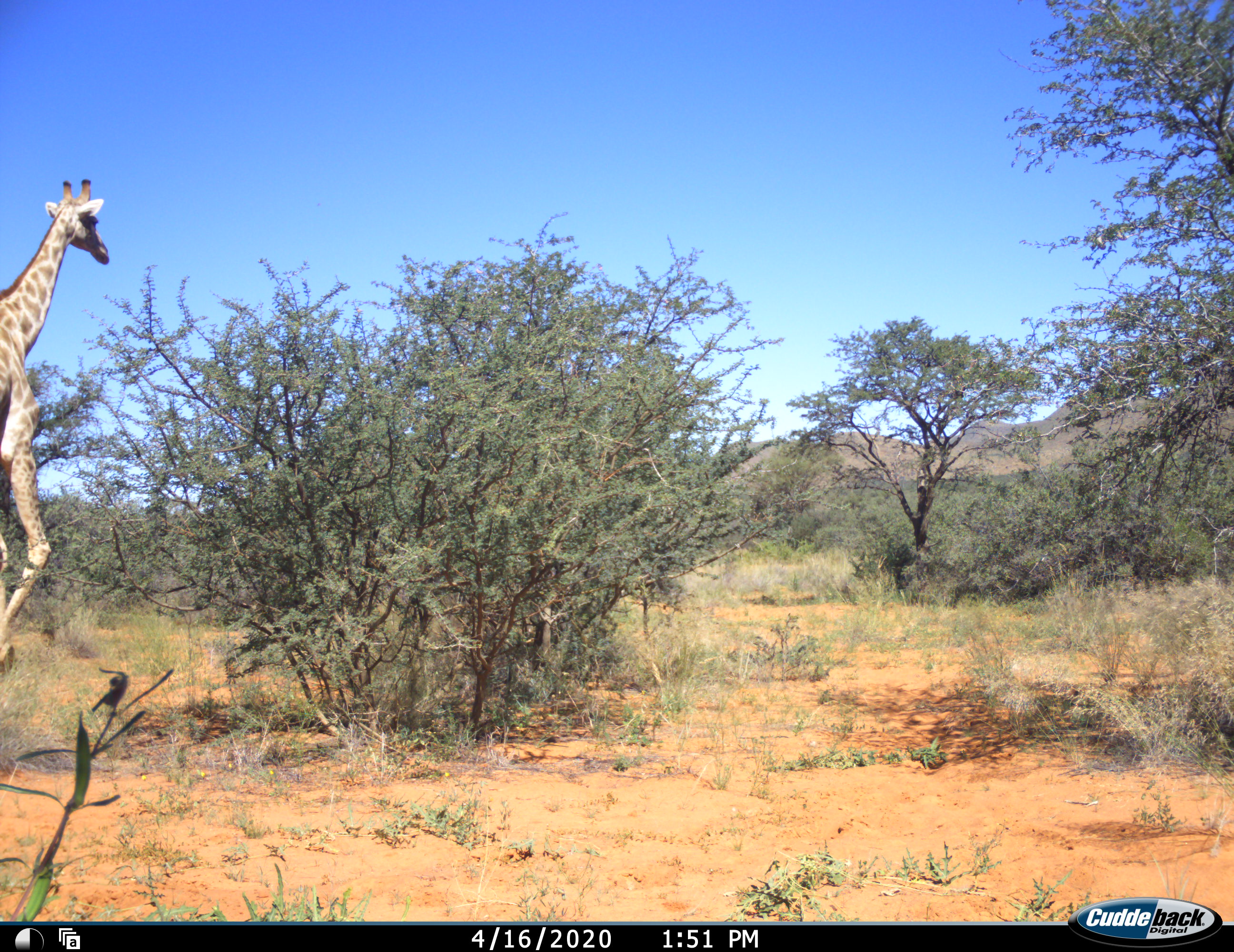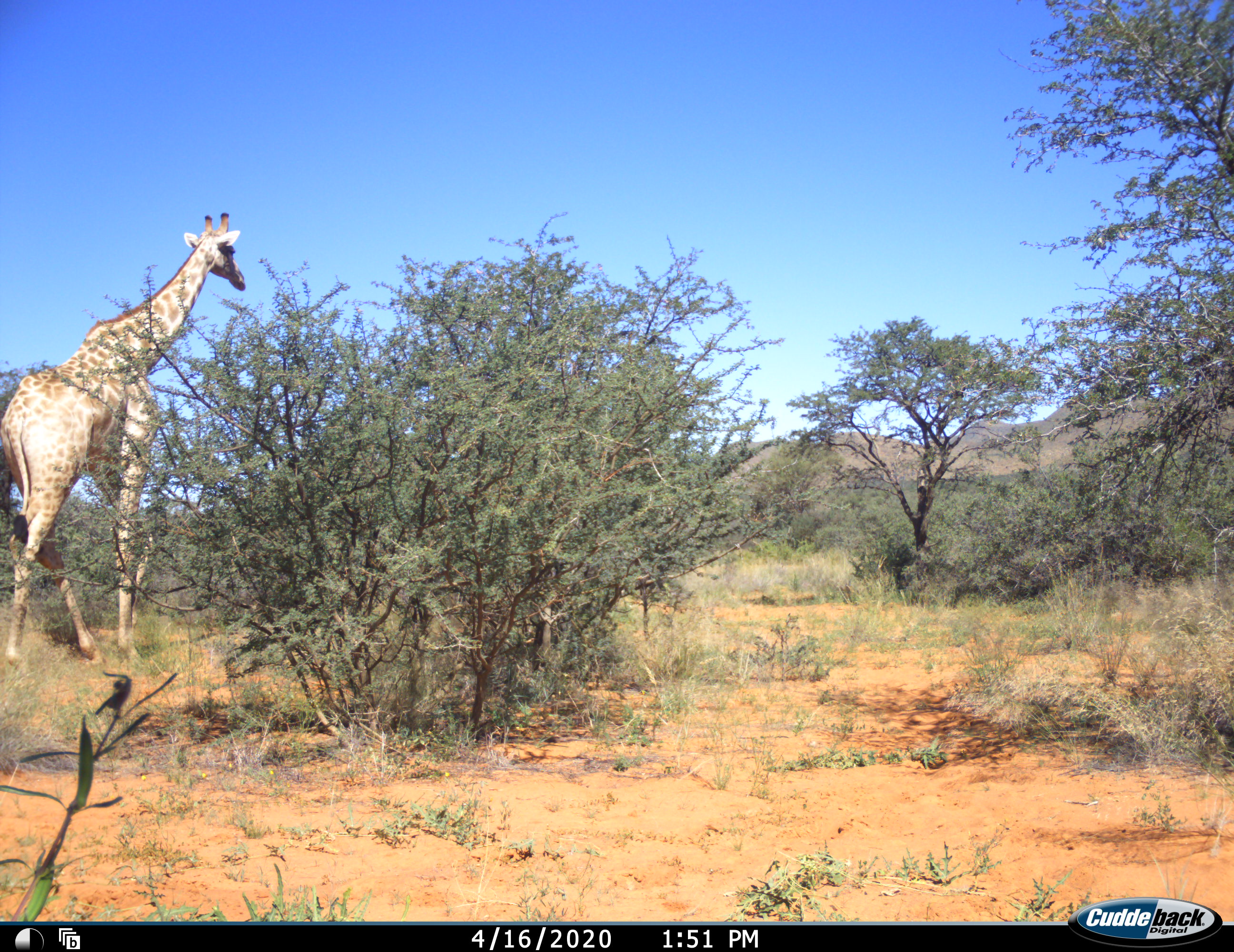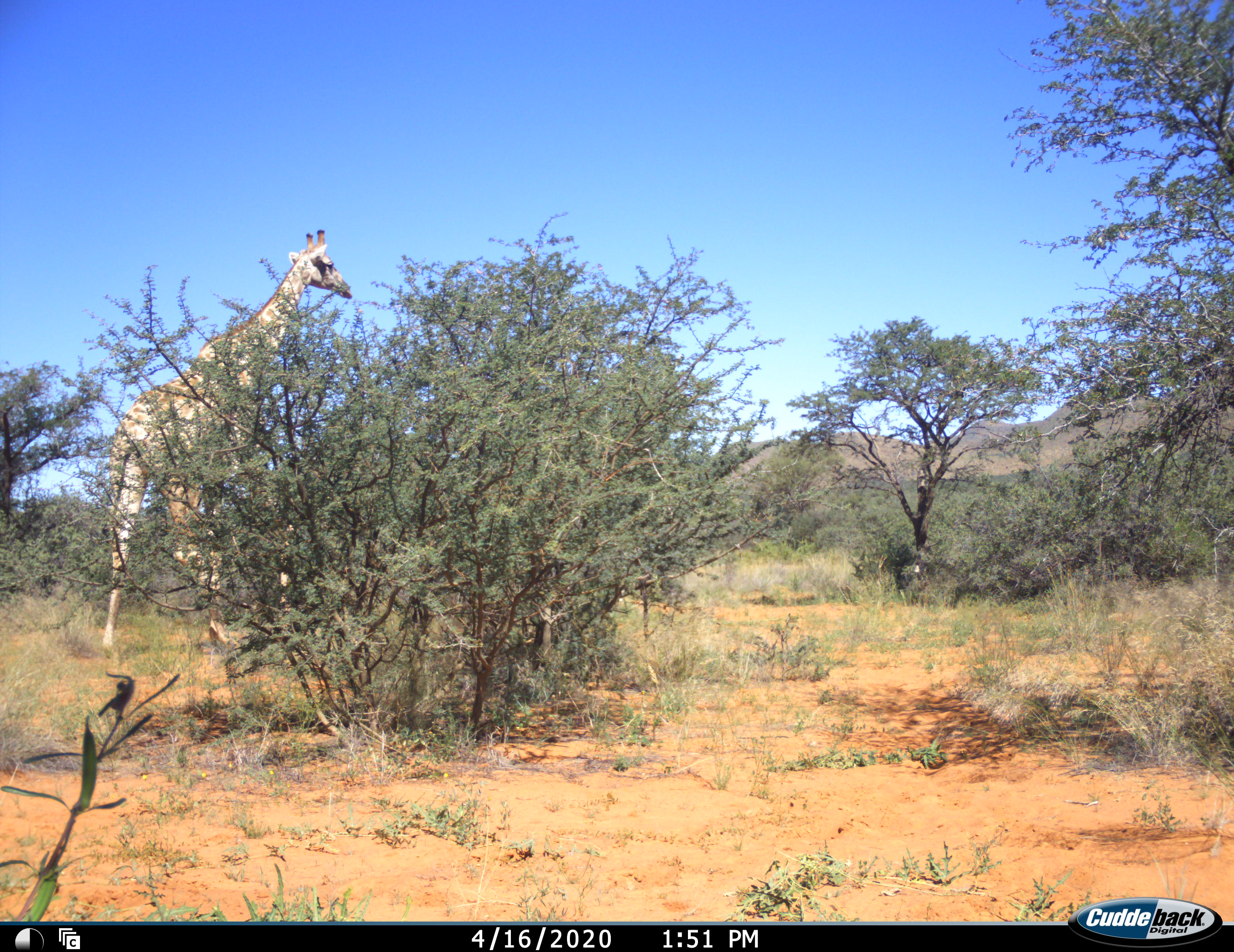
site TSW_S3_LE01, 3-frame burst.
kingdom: Animalia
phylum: Chordata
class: Mammalia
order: Artiodactyla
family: Giraffidae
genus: Giraffa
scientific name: Giraffa camelopardalis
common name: giraffe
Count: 1.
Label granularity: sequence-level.